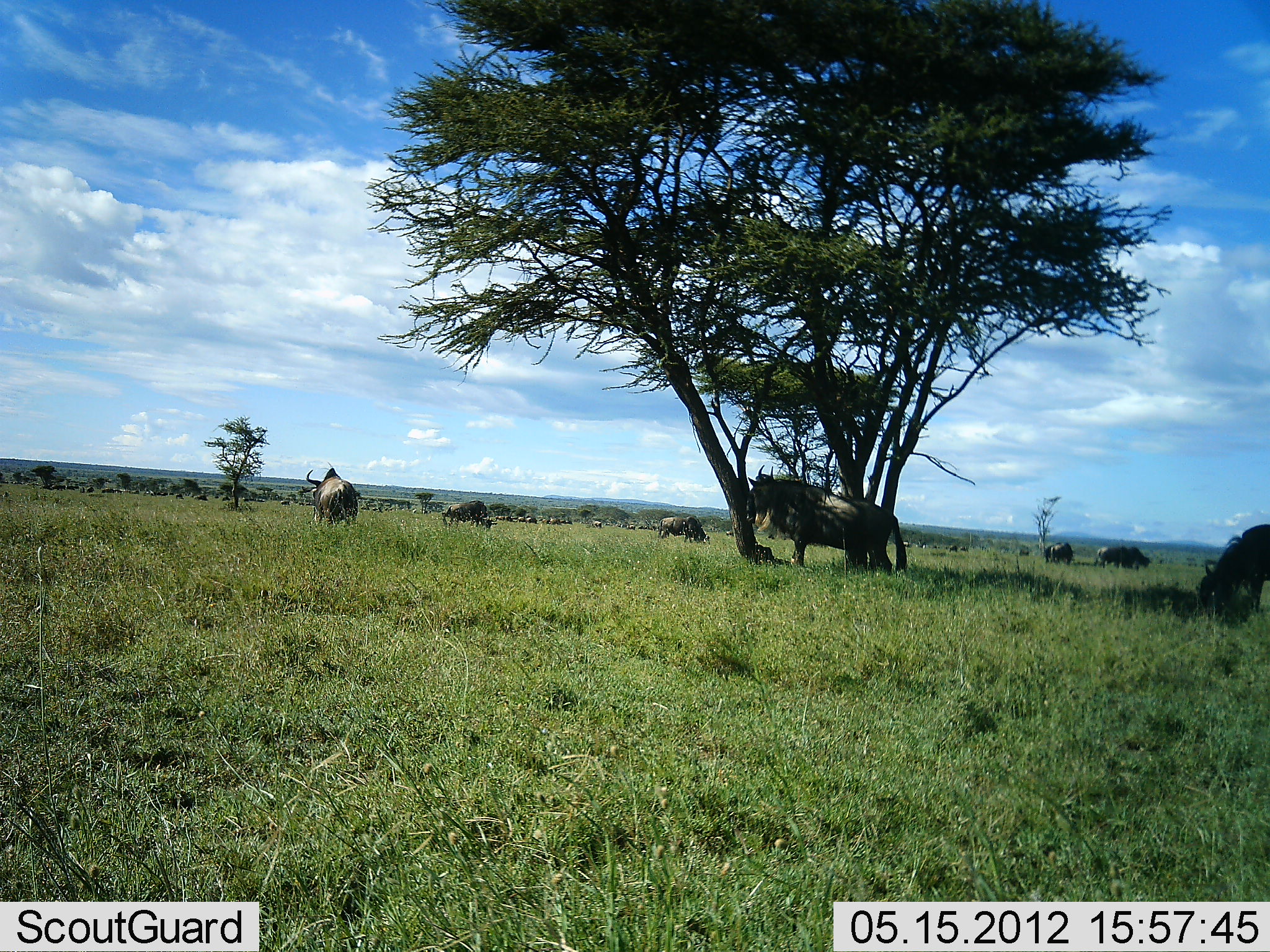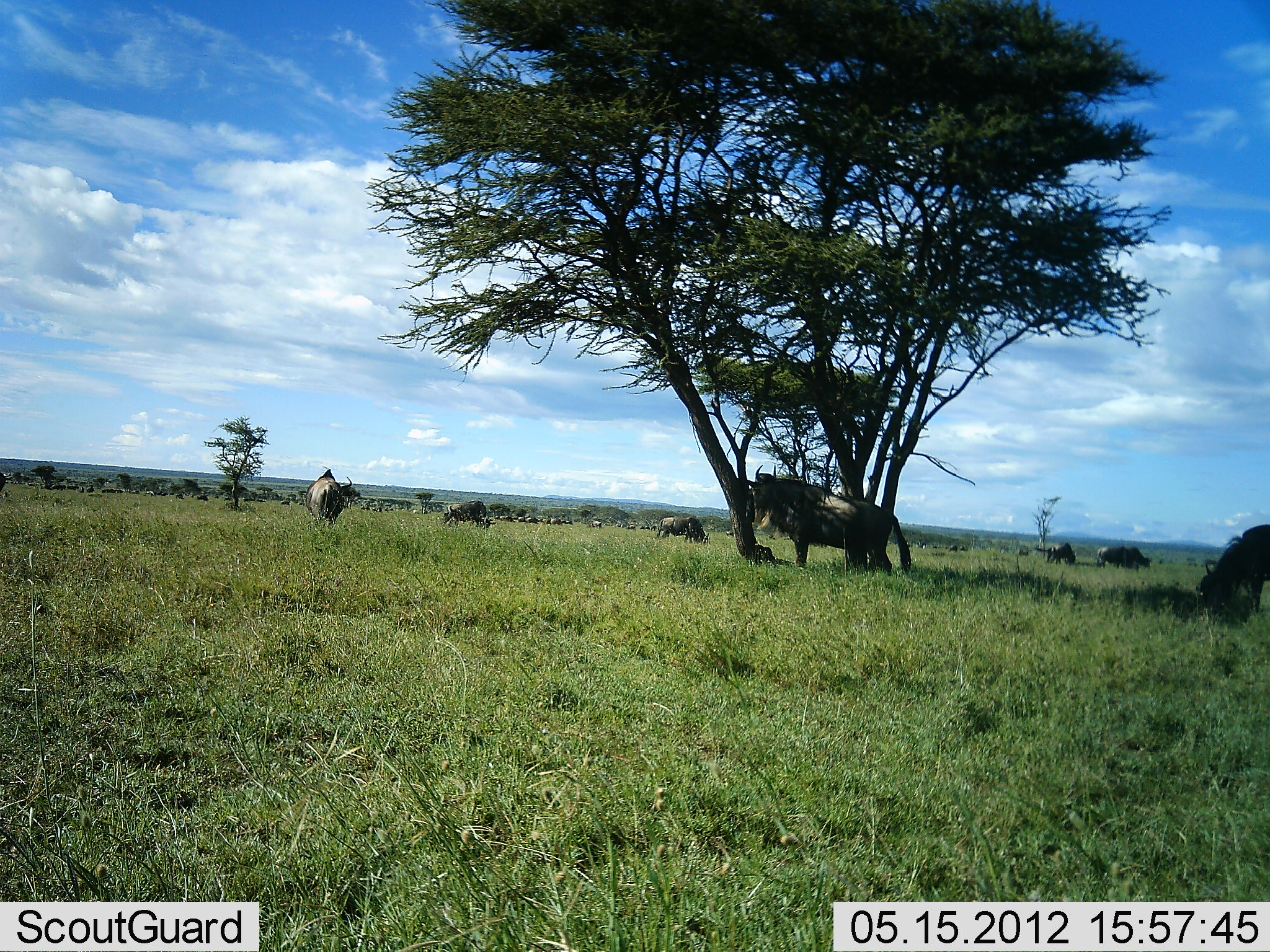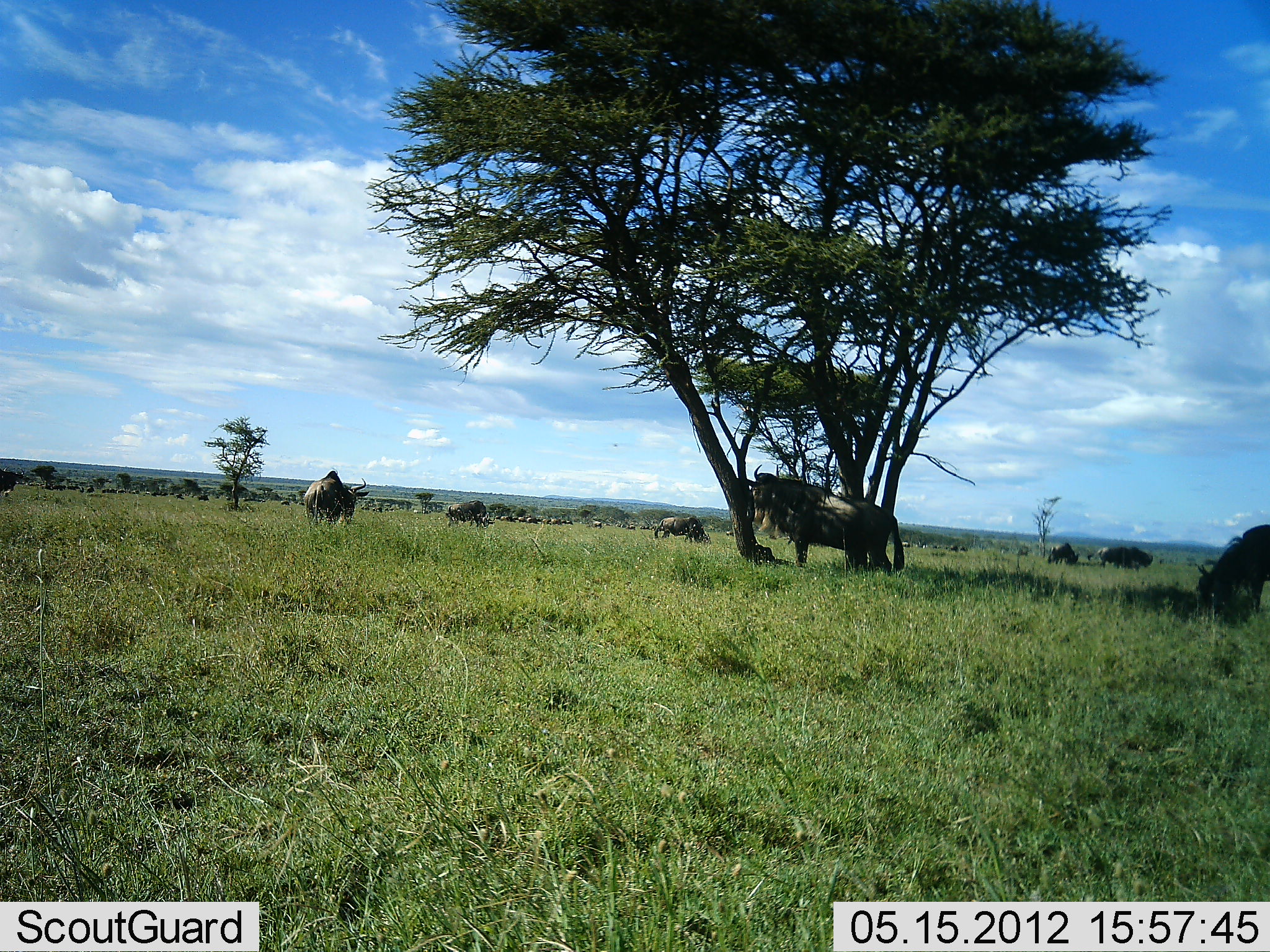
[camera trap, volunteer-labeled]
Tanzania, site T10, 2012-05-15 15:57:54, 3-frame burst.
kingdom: Animalia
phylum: Chordata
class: Mammalia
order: Artiodactyla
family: Bovidae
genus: Connochaetes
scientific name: Connochaetes taurinus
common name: blue wildebeest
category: wildebeest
Wildebeest (blue wildebeest) (Connochaetes taurinus), count 10. Behavior (volunteer vote fractions): standing 80%, resting 0%, moving 70%, interacting 0%. Young present (vote fraction): 0%. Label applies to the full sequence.